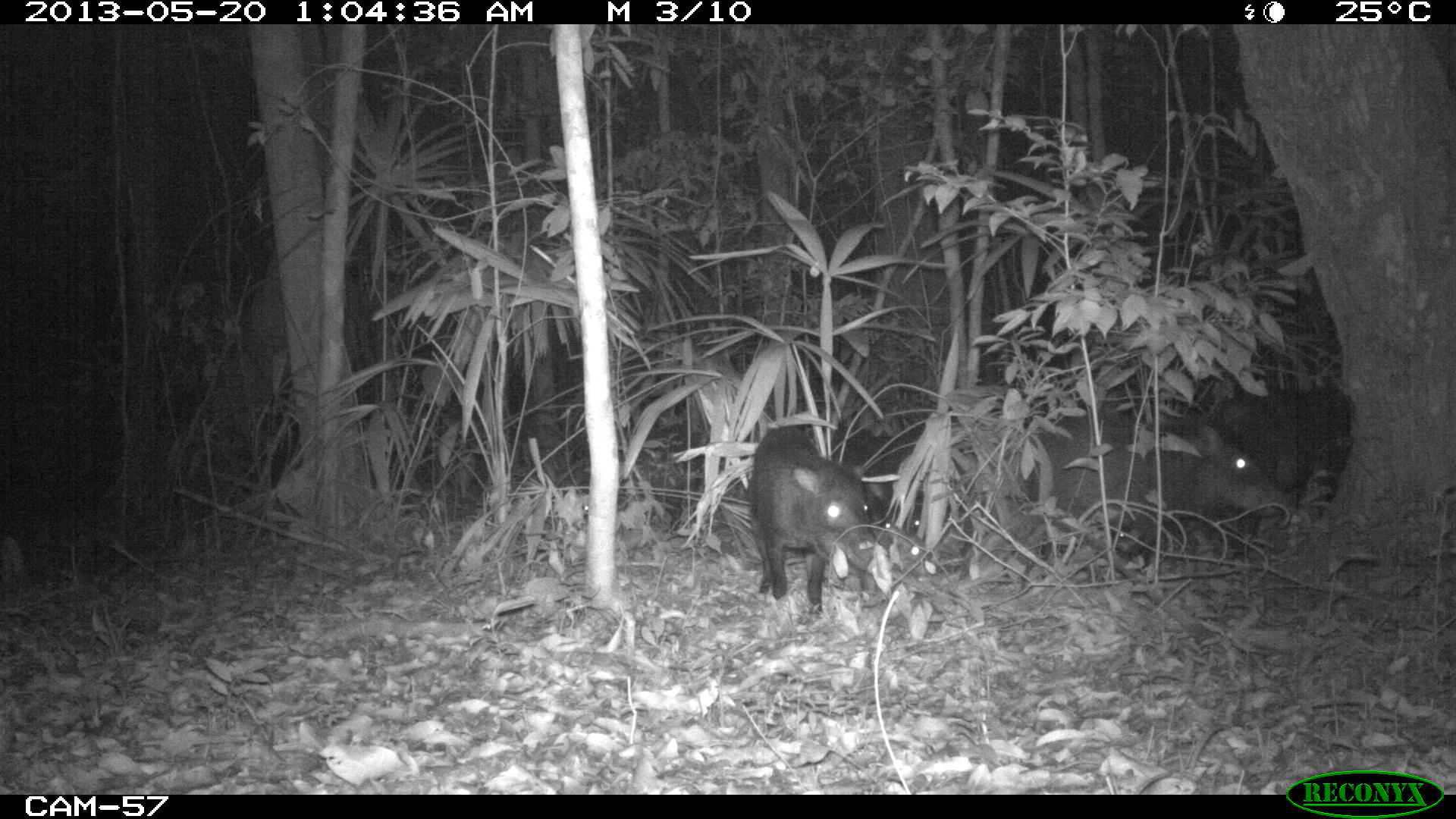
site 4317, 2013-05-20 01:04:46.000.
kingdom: Animalia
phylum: Chordata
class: Mammalia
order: Artiodactyla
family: Tayassuidae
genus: Tayassu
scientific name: Tayassu pecari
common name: white-lipped peccary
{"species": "Tayassu pecari (white-lipped peccary)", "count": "5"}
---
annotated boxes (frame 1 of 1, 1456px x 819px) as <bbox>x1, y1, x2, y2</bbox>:
tayassu pecari: <bbox>746, 424, 882, 614</bbox>; <bbox>1210, 387, 1352, 517</bbox>; <bbox>1023, 414, 1149, 529</bbox>; <bbox>1138, 421, 1258, 517</bbox>; <bbox>1112, 510, 1181, 555</bbox>; <bbox>870, 524, 926, 574</bbox>; <bbox>861, 484, 894, 533</bbox>; <bbox>908, 509, 923, 529</bbox>